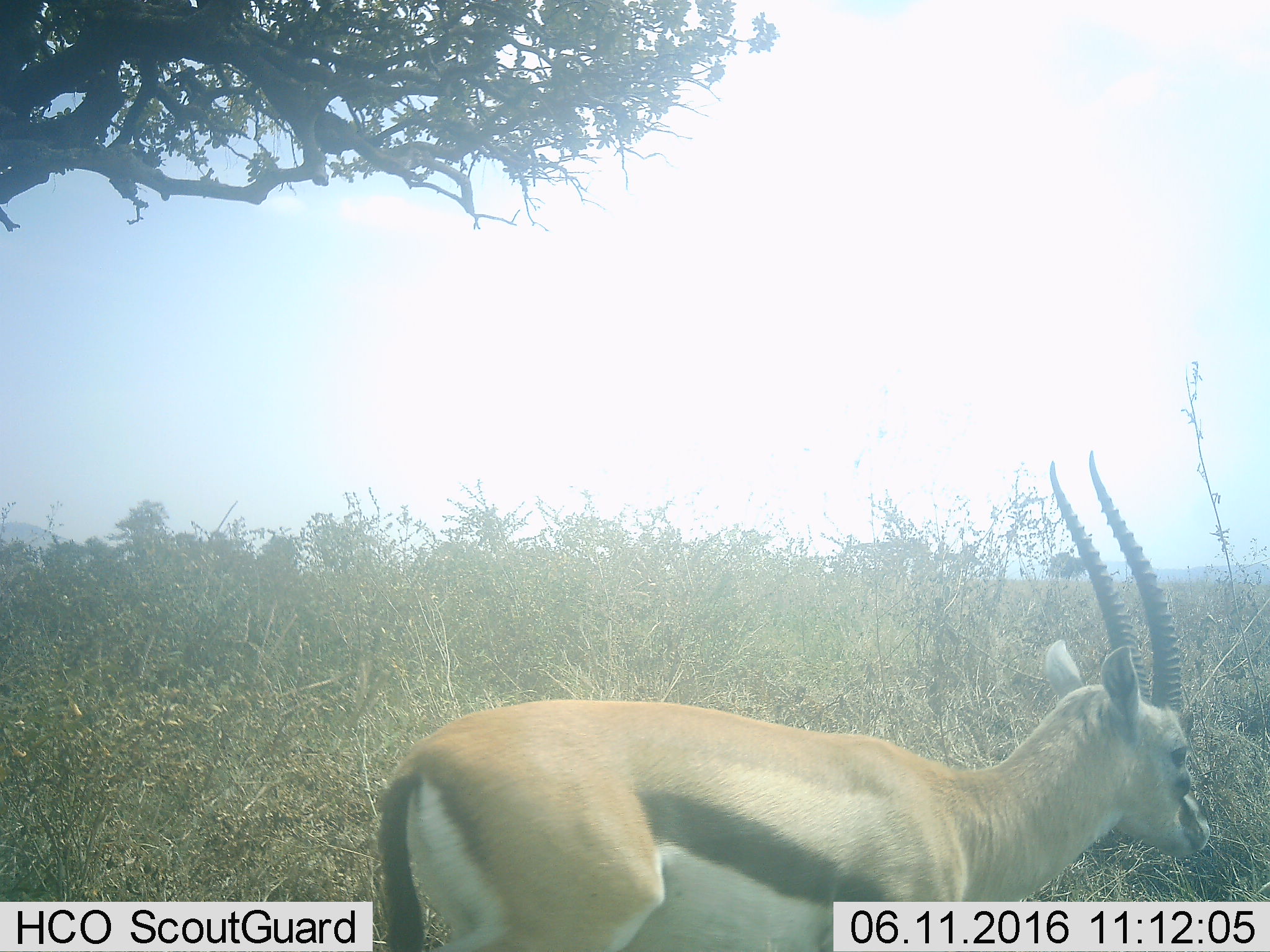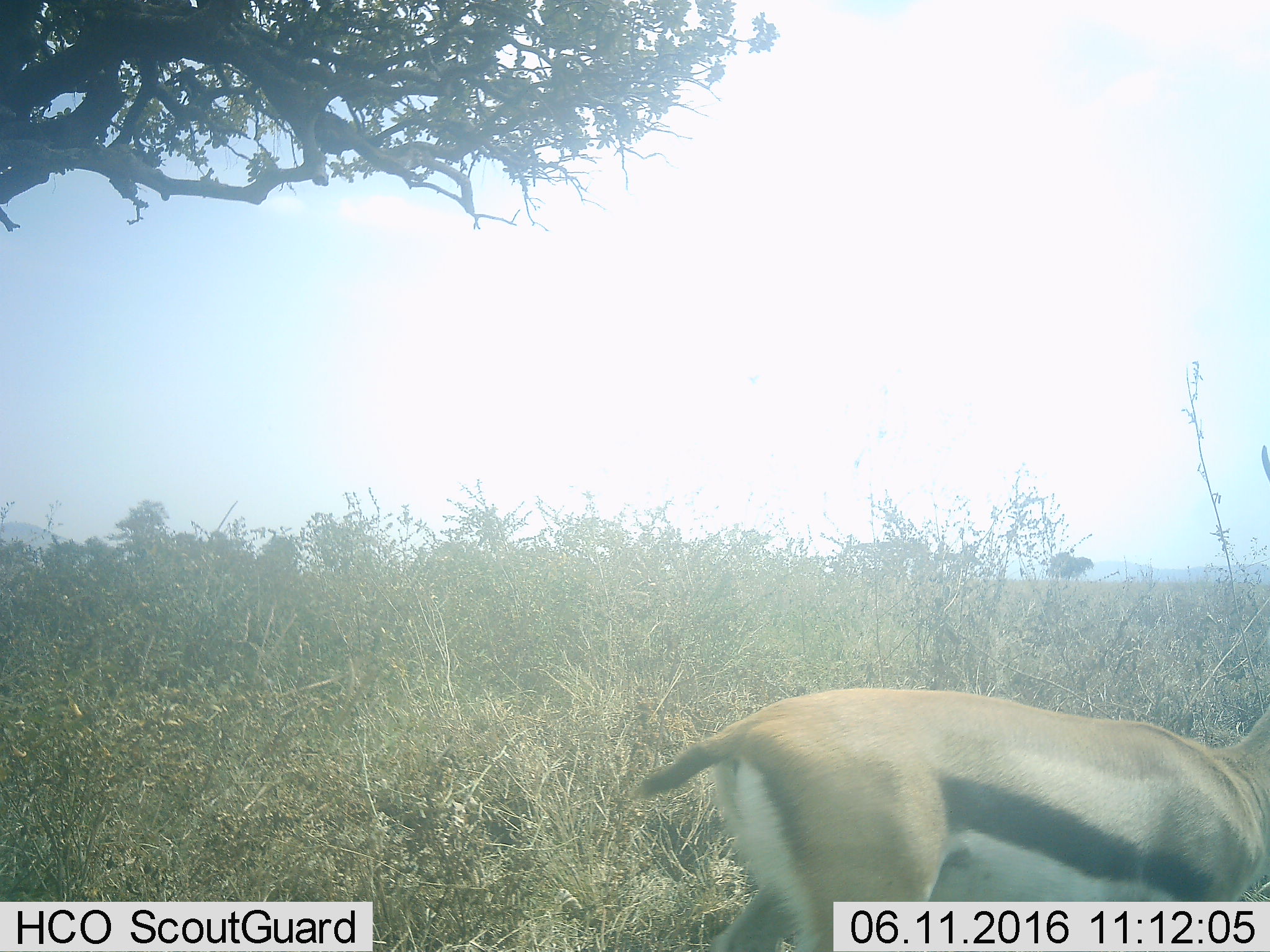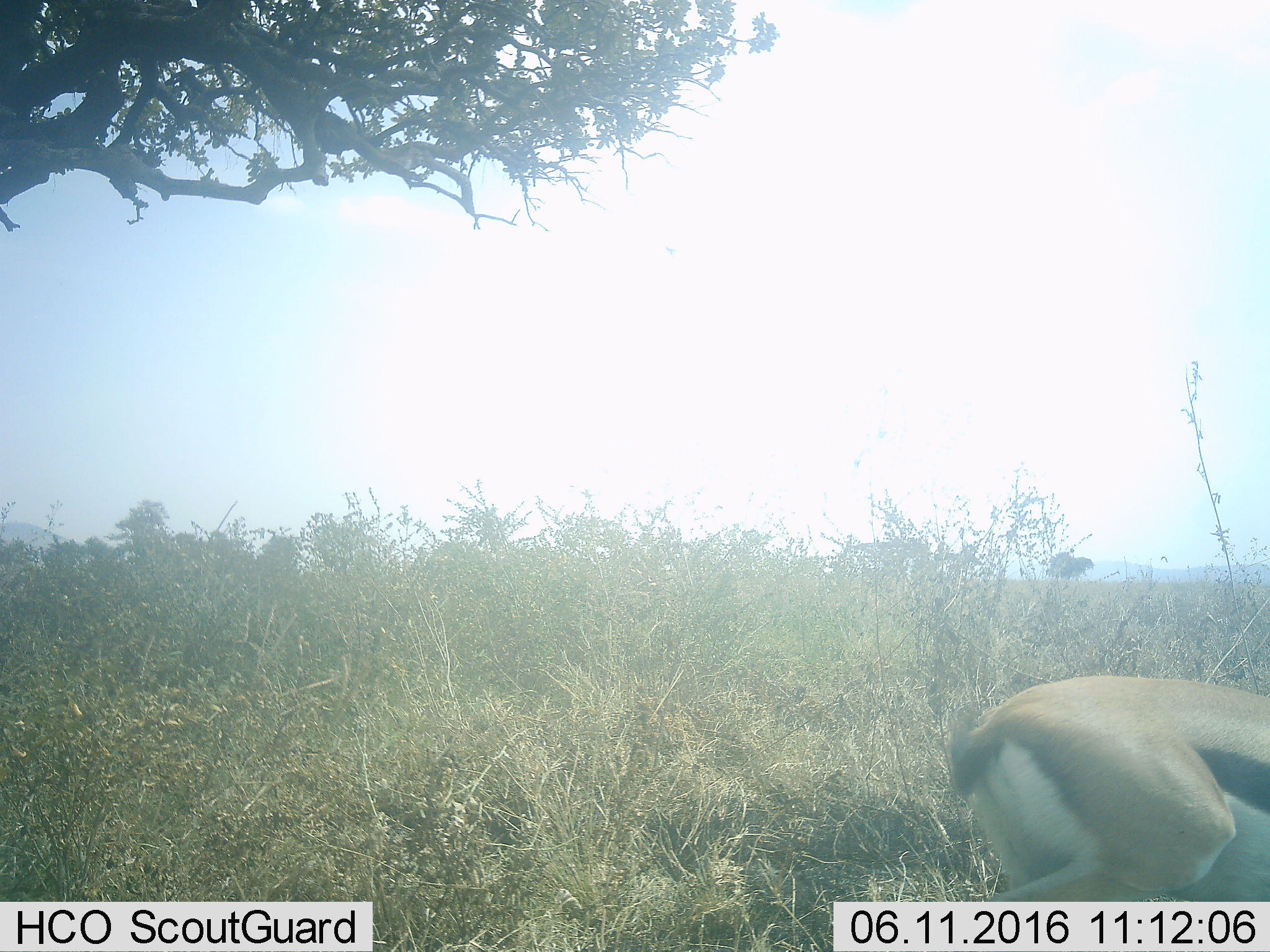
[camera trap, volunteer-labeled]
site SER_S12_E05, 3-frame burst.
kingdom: Animalia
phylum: Chordata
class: Mammalia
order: Artiodactyla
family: Bovidae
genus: Eudorcas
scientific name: Eudorcas thomsonii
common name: thomson's gazelle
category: gazellethomsons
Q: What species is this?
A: Gazellethomsons (thomson's gazelle) (Eudorcas thomsonii).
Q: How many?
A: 1.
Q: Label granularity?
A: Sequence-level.